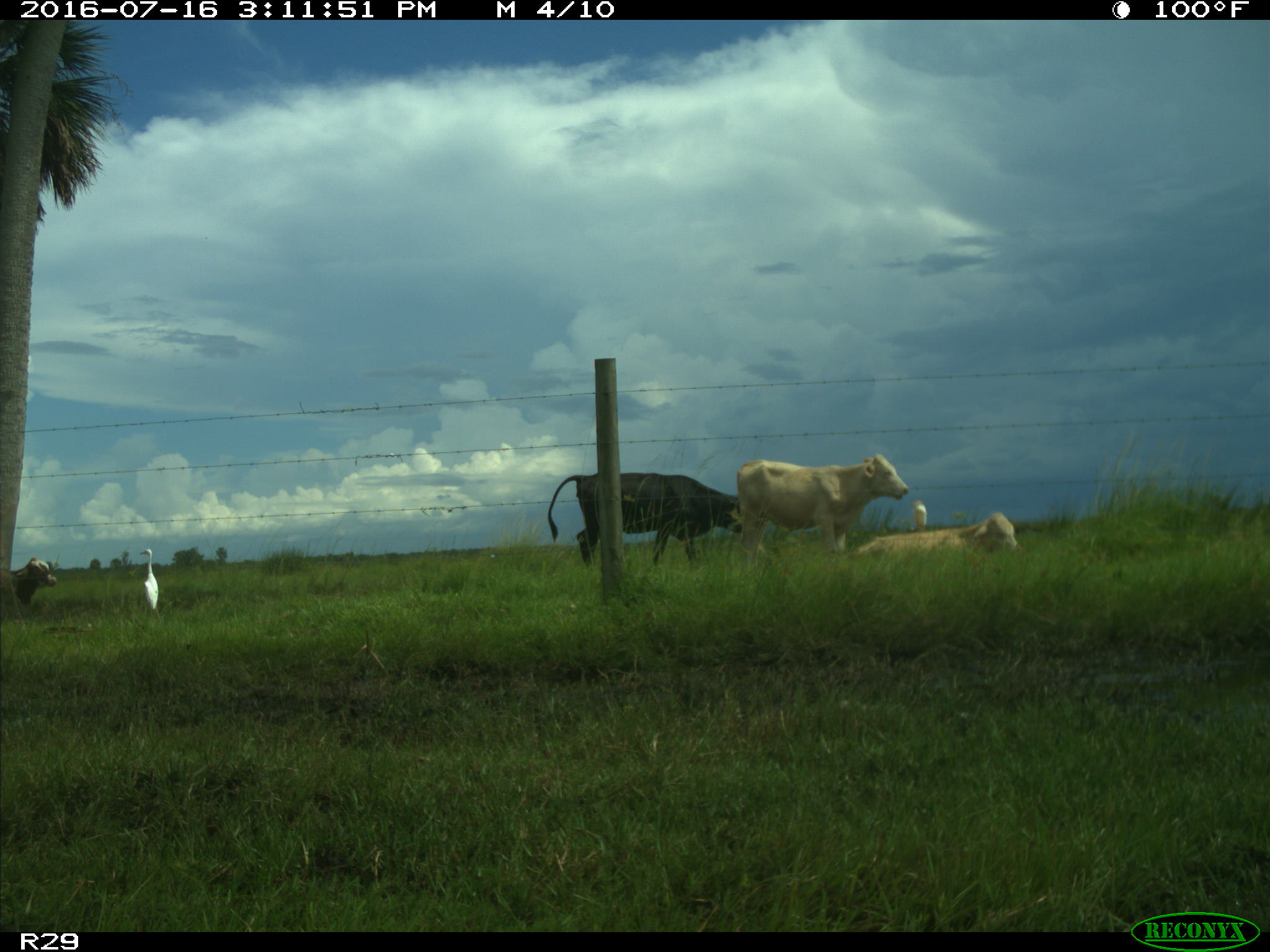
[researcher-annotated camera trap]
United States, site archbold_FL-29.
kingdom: Animalia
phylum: Chordata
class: Mammalia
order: Artiodactyla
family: Bovidae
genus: Bos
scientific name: Bos taurus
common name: domestic cow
Bos taurus (domestic cow).